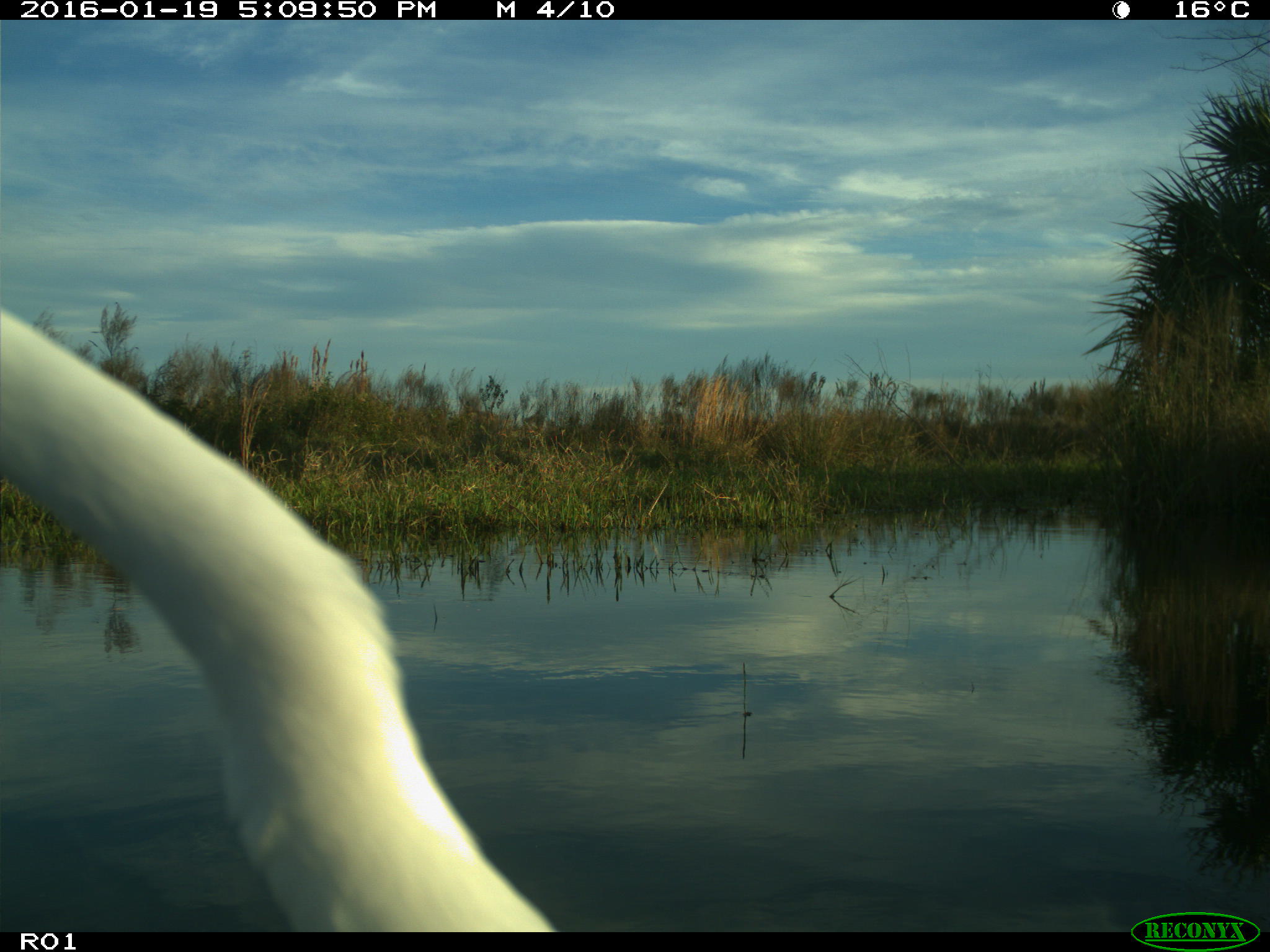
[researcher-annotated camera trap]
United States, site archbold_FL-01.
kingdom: Animalia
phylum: Chordata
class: Aves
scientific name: Aves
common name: birds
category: unidentified bird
Unidentified bird (birds) (Aves).